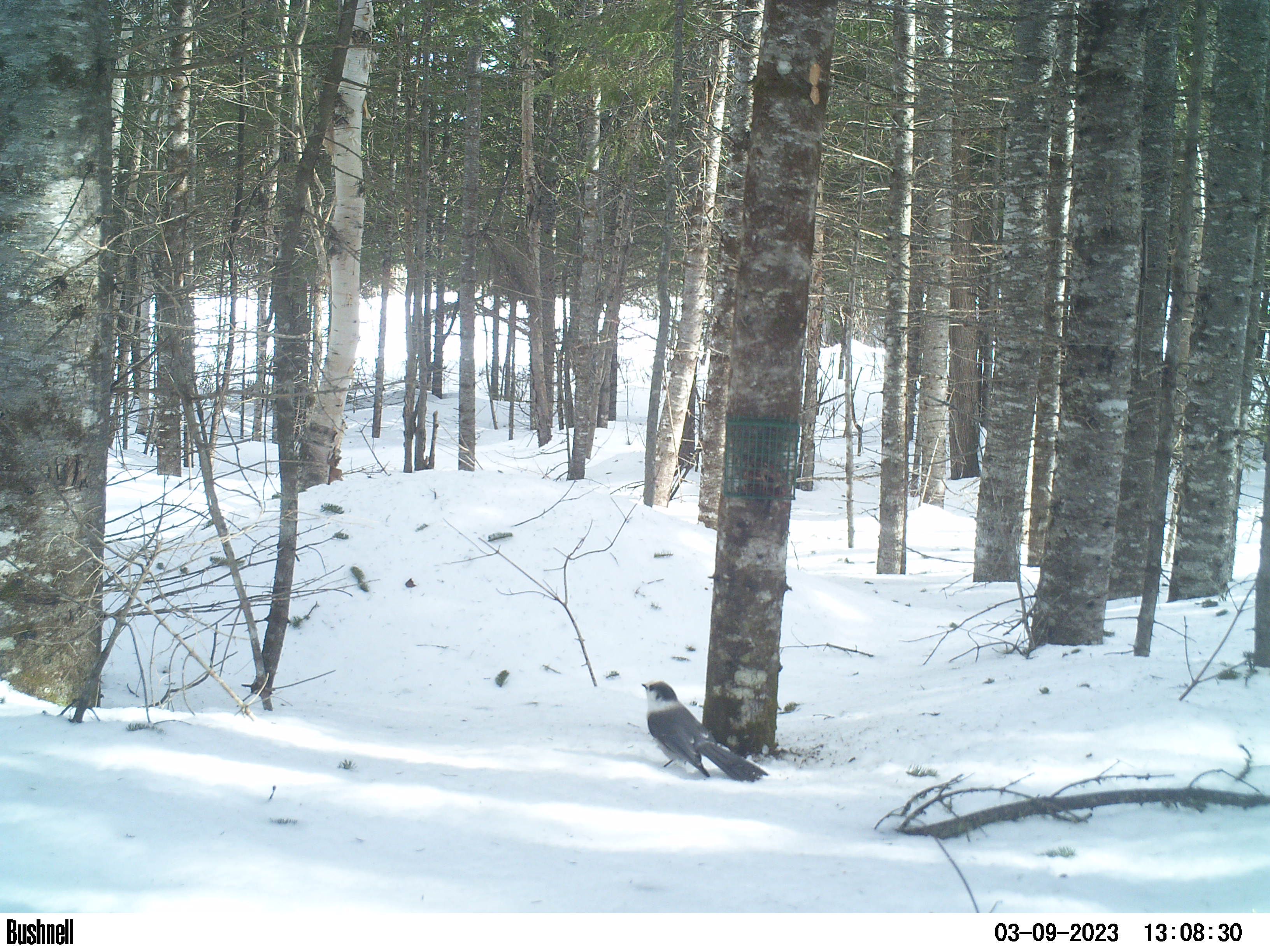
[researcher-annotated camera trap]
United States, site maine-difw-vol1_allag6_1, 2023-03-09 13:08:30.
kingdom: Animalia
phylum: Chordata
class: Aves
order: Passeriformes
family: Corvidae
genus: Perisoreus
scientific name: Perisoreus canadensis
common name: canada jay